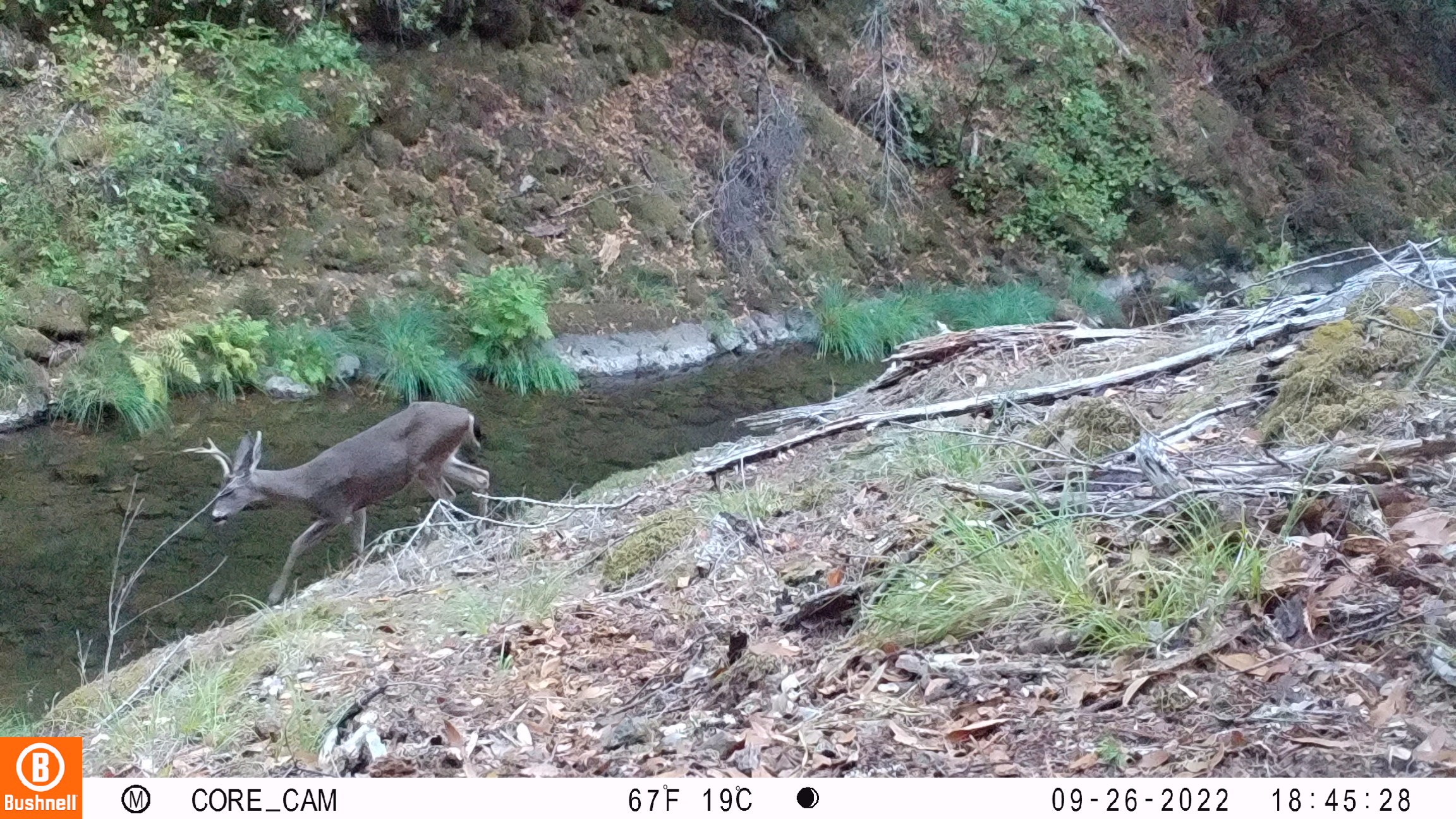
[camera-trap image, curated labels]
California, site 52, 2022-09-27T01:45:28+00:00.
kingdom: Animalia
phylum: Chordata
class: Mammalia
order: Artiodactyla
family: Cervidae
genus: Odocoileus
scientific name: Odocoileus hemionus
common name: mule deer